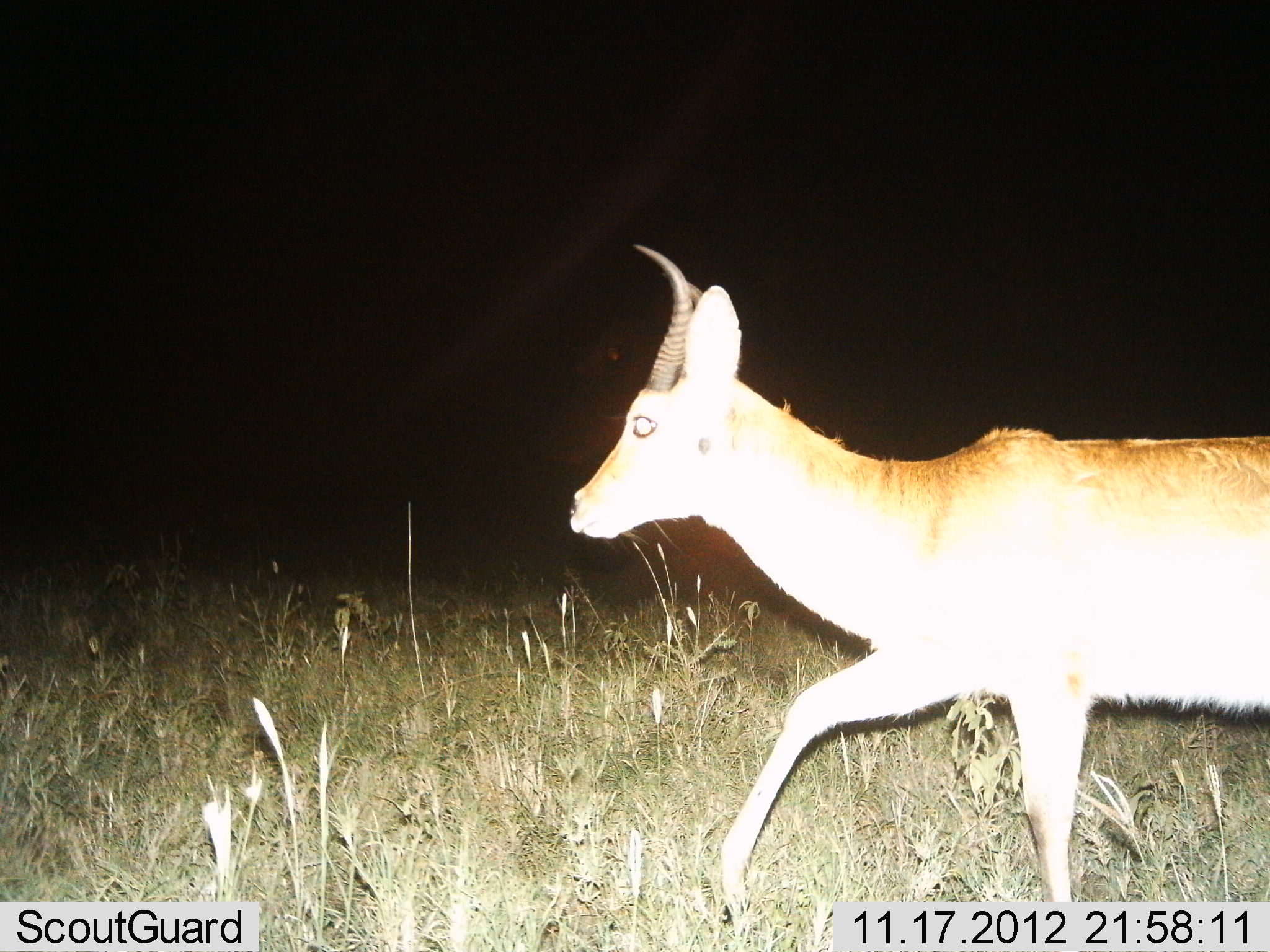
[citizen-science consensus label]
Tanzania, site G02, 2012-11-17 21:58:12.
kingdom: Animalia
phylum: Chordata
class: Mammalia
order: Artiodactyla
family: Bovidae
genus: Redunca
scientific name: Redunca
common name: reedbuck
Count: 1.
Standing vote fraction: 10%.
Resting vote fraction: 0%.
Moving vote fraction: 90%.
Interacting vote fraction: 0%.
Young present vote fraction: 0%.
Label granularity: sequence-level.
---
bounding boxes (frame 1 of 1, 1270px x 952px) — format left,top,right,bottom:
animal: 569,243,1268,925